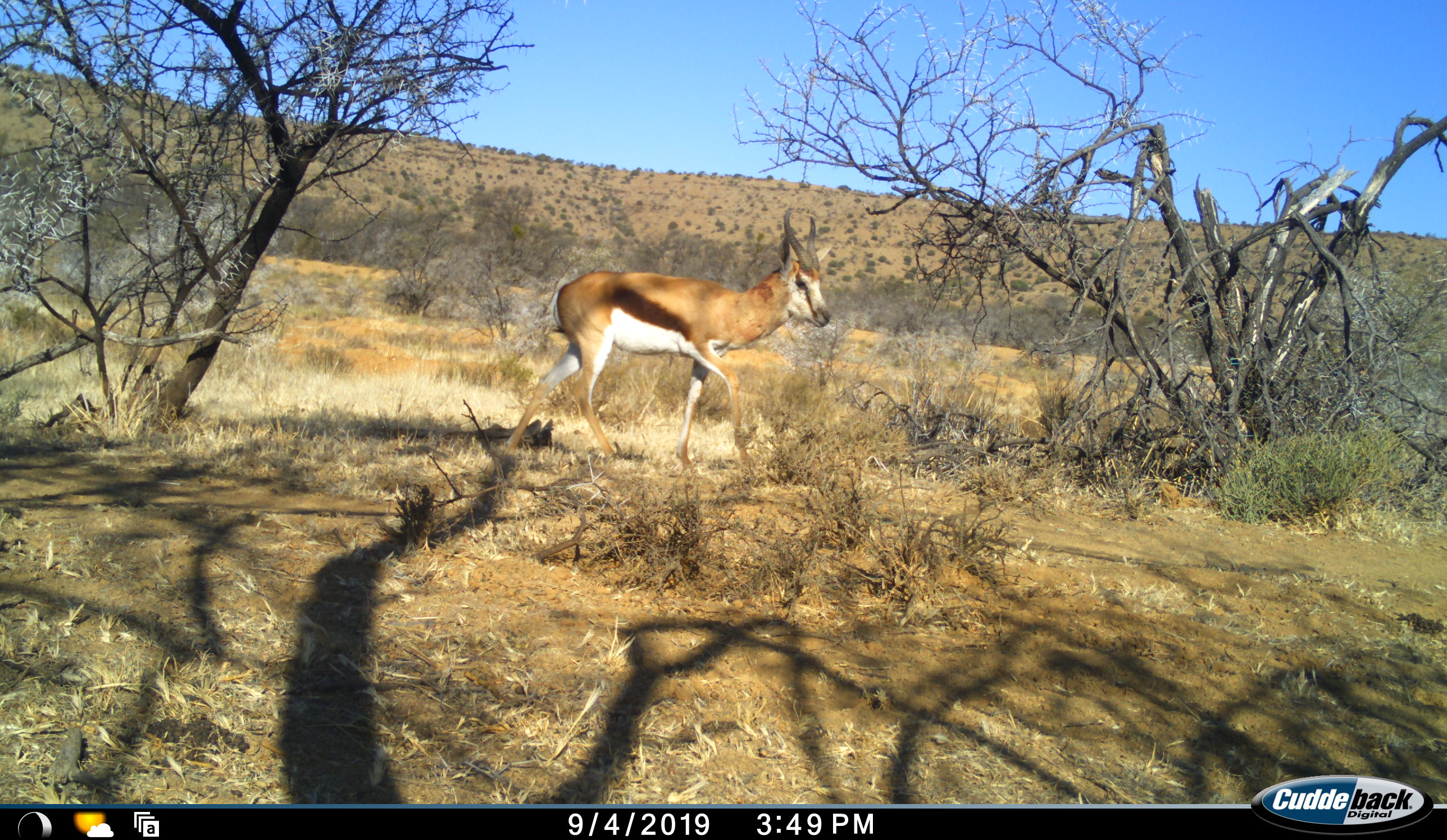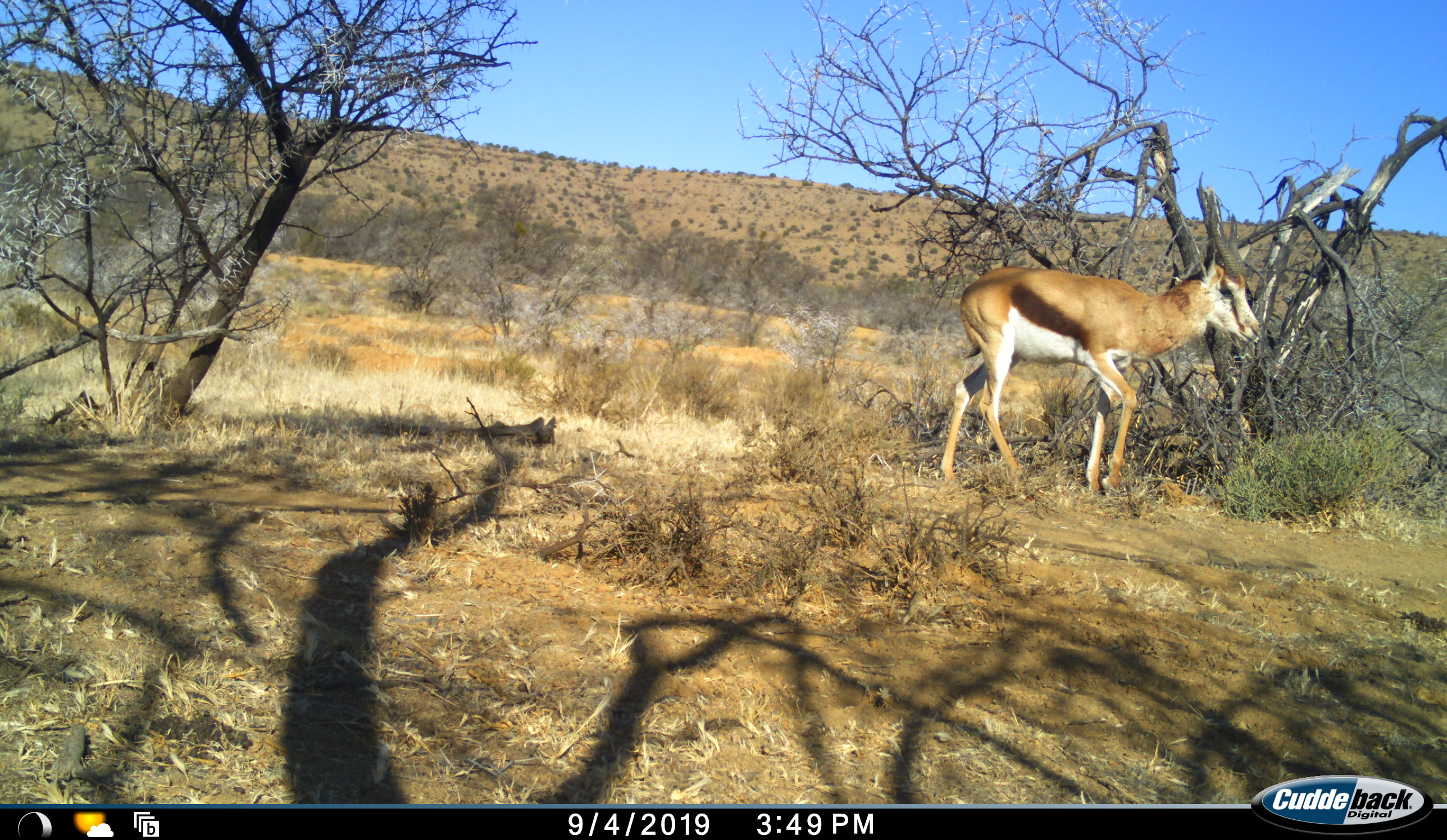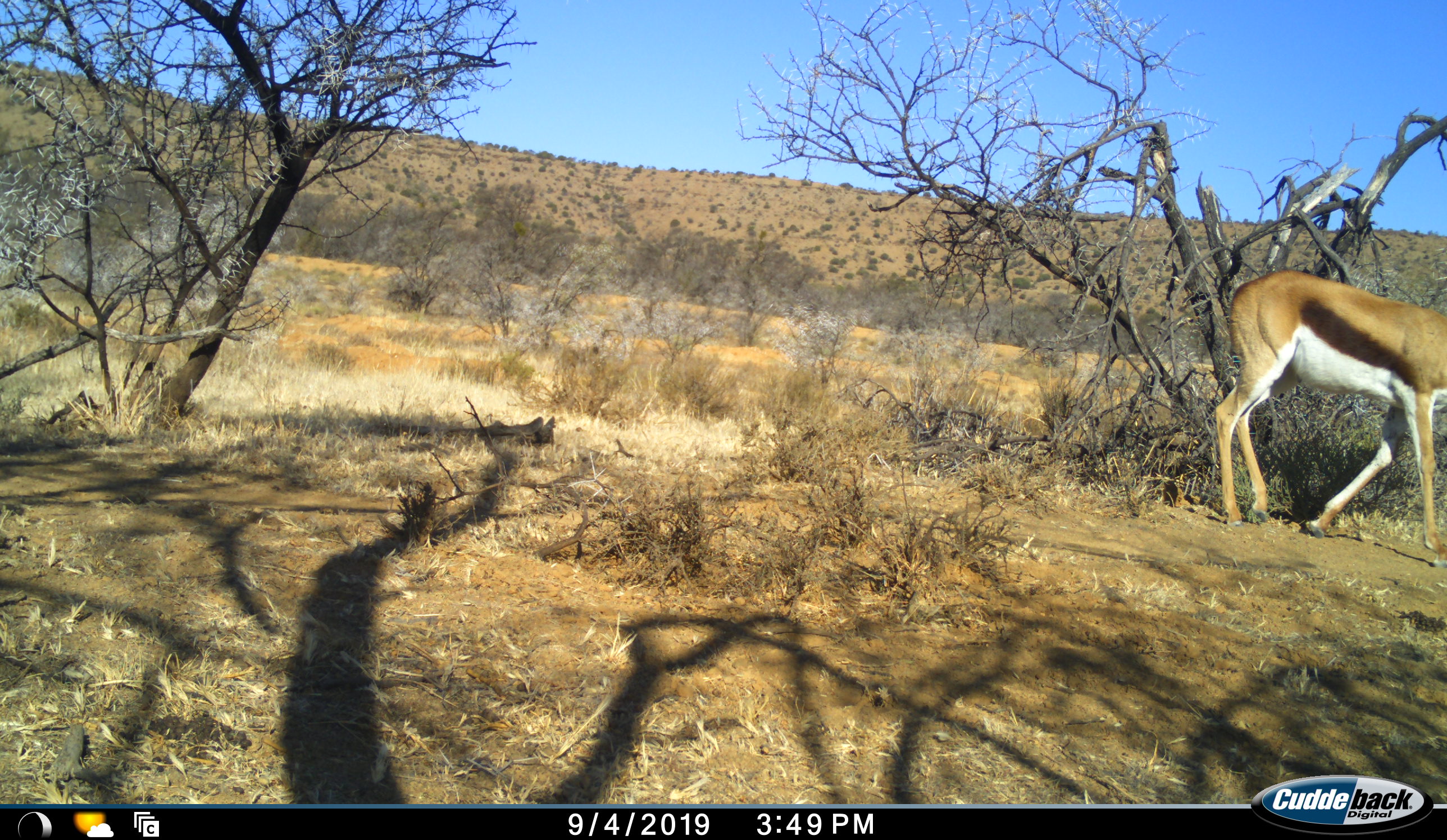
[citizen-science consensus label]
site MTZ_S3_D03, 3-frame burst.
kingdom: Animalia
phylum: Chordata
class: Mammalia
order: Artiodactyla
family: Bovidae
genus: Antidorcas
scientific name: Antidorcas marsupialis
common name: springbok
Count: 1.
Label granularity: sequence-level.